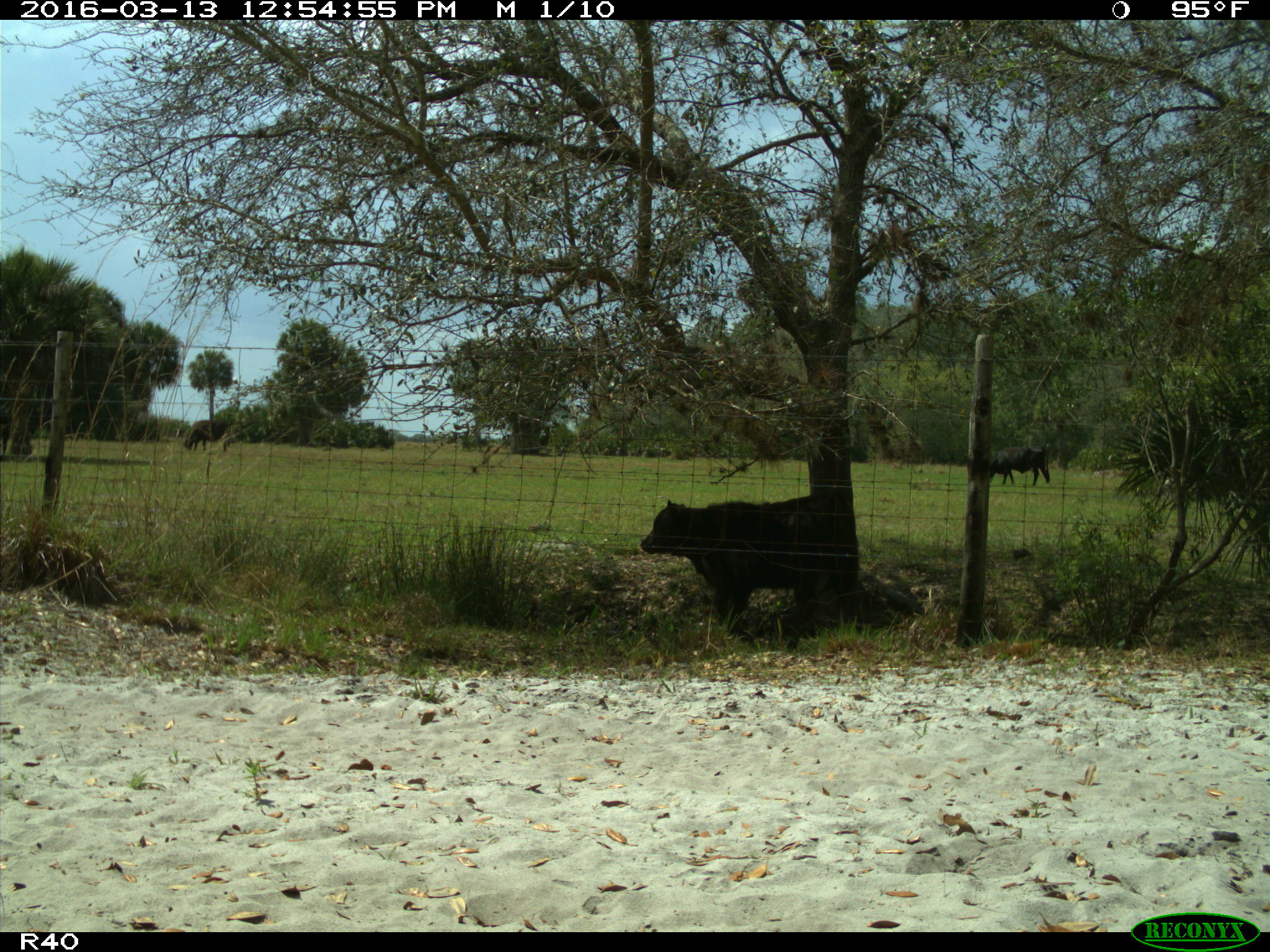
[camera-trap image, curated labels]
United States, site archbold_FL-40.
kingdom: Animalia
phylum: Chordata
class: Mammalia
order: Artiodactyla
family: Bovidae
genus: Bos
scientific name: Bos taurus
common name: domestic cow